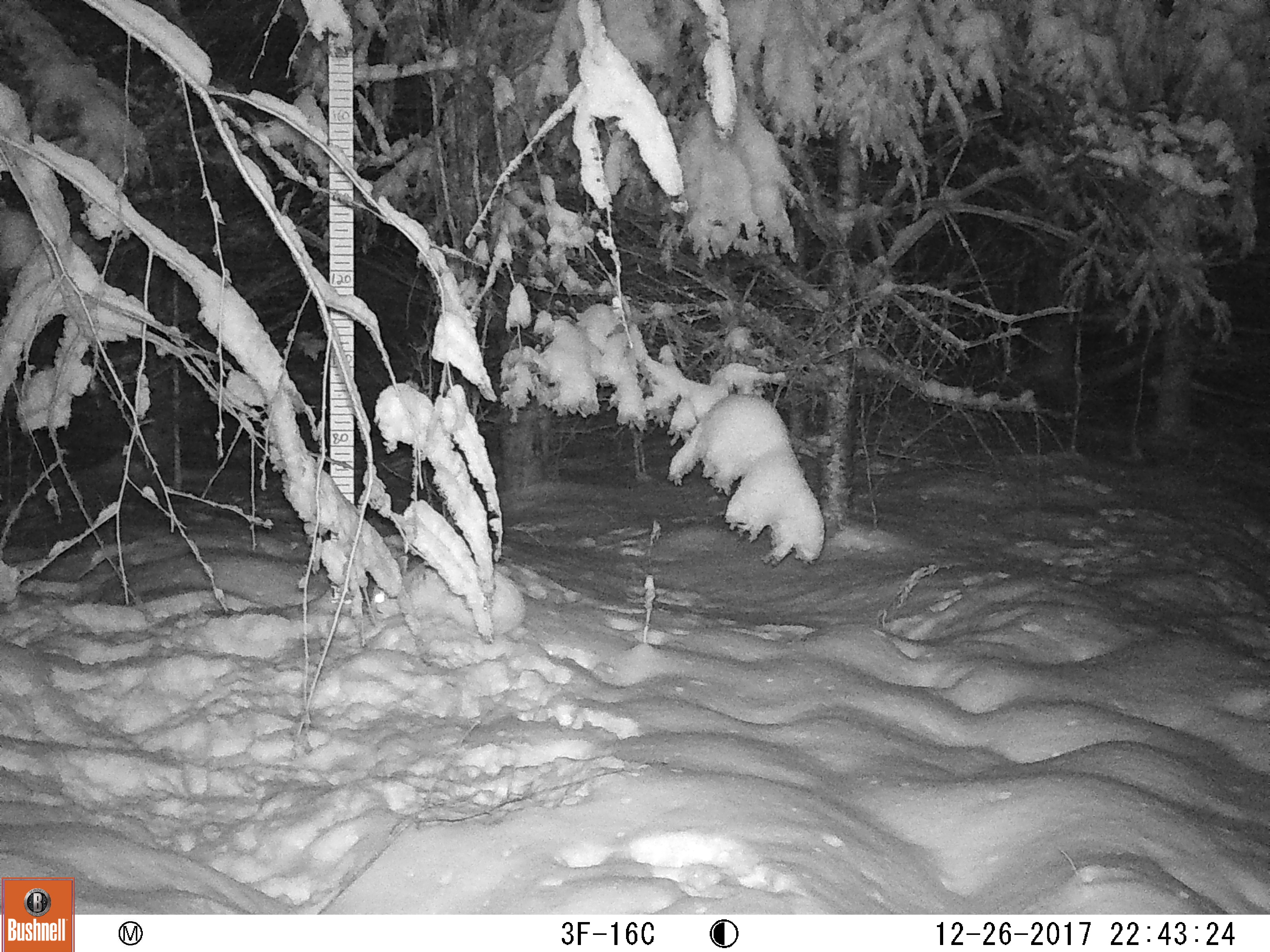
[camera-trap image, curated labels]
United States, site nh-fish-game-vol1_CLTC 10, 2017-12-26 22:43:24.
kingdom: Animalia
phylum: Chordata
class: Mammalia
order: Lagomorpha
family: Leporidae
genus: Lepus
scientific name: Lepus americanus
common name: snowshoe hare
Snowshoe hare (Lepus americanus).